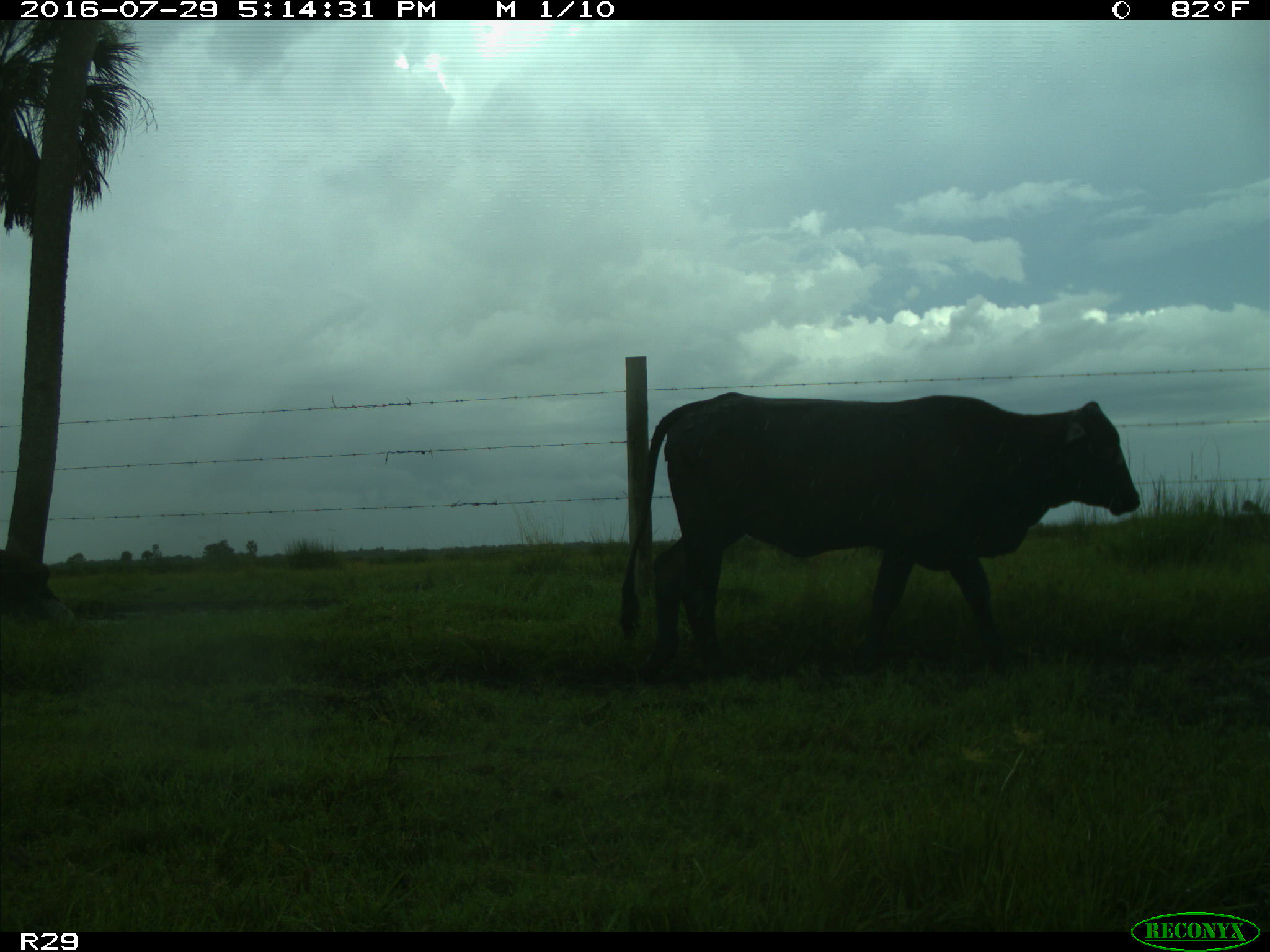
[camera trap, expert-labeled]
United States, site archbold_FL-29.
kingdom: Animalia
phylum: Chordata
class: Mammalia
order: Artiodactyla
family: Bovidae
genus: Bos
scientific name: Bos taurus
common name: domestic cow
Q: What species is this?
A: Bos taurus (domestic cow).